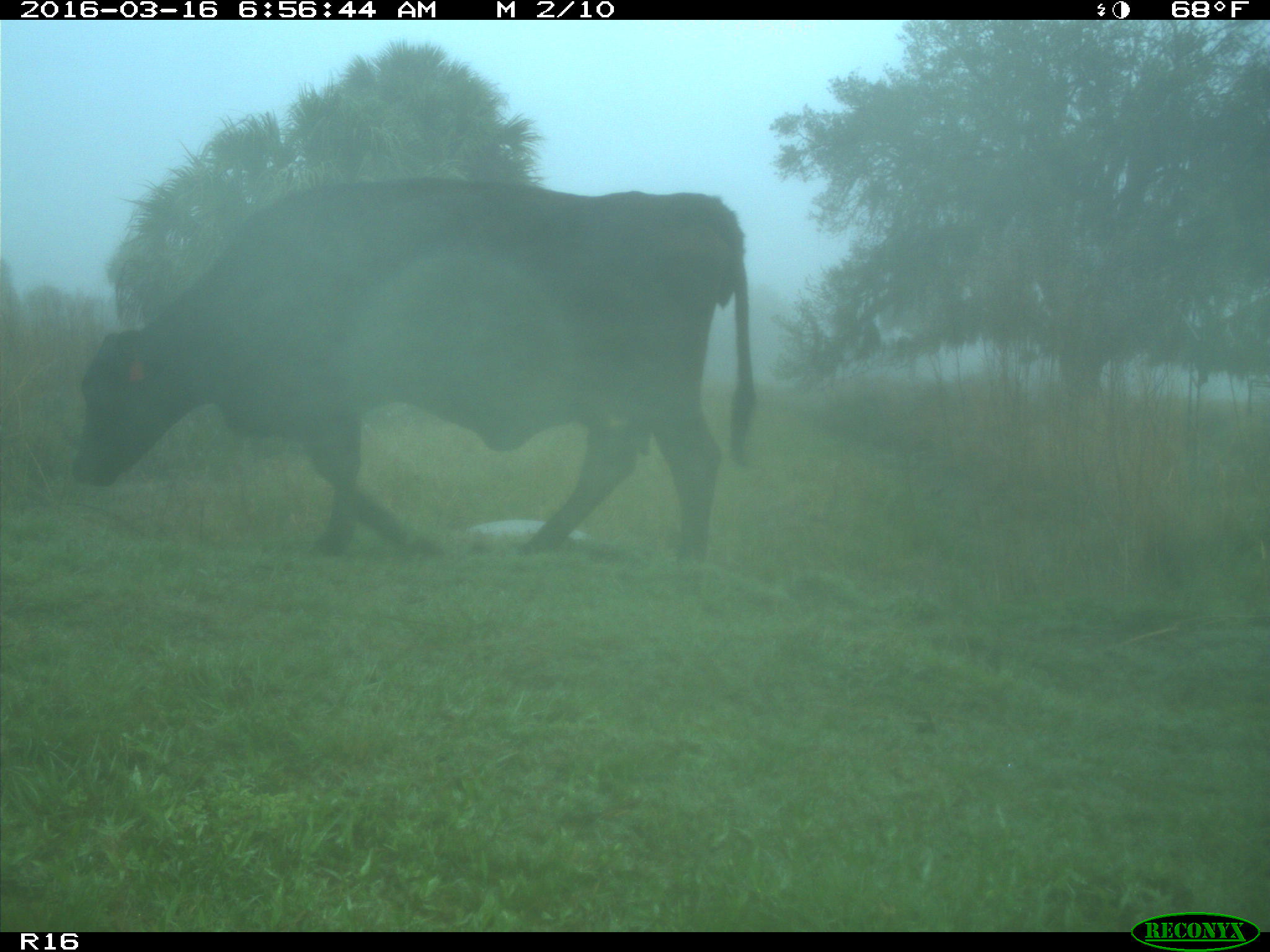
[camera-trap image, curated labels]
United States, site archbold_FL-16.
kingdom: Animalia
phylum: Chordata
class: Mammalia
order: Artiodactyla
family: Bovidae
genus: Bos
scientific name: Bos taurus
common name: domestic cow